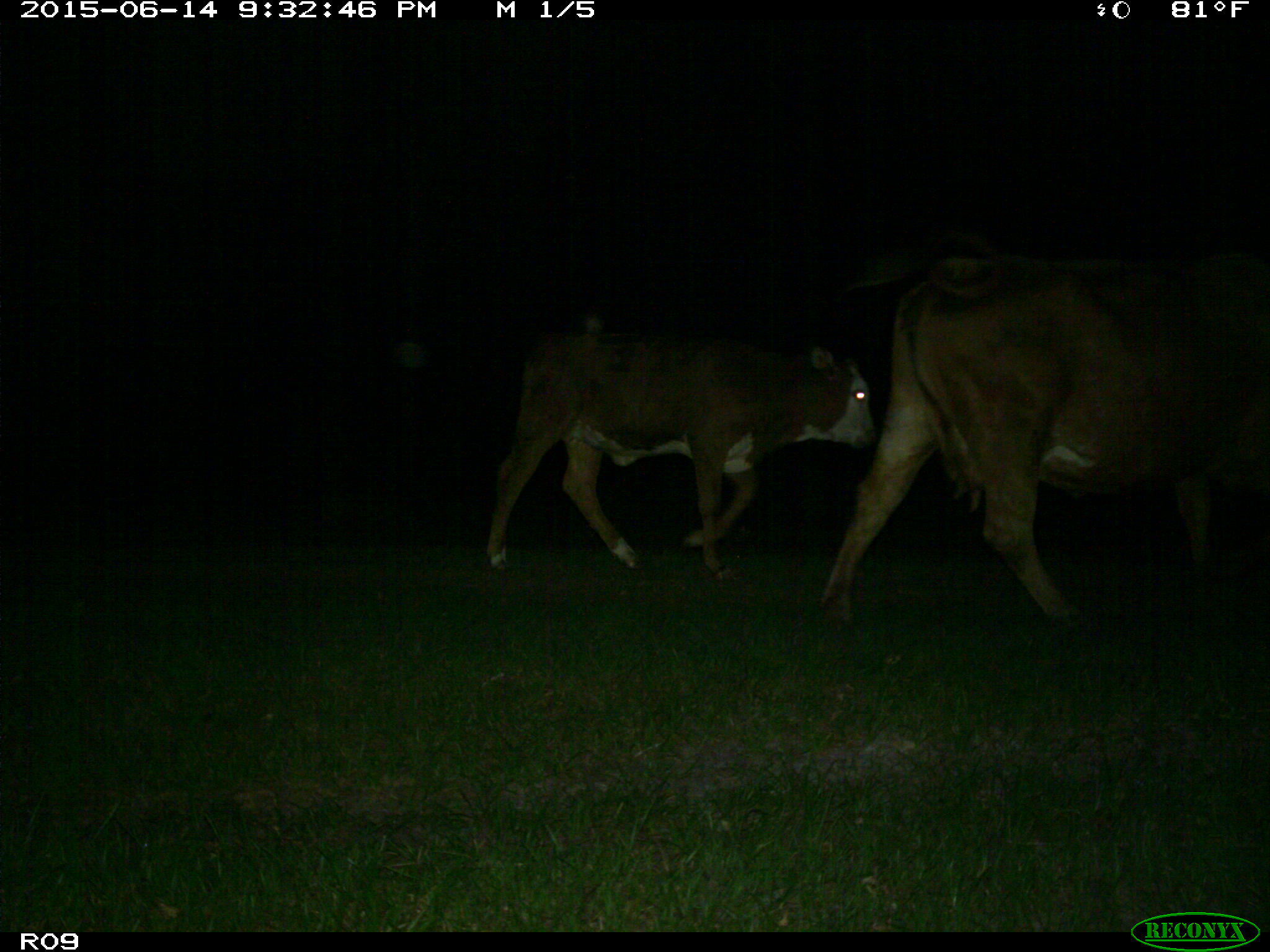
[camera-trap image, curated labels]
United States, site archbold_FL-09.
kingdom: Animalia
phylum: Chordata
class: Mammalia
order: Artiodactyla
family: Bovidae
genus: Bos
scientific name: Bos taurus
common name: domestic cow